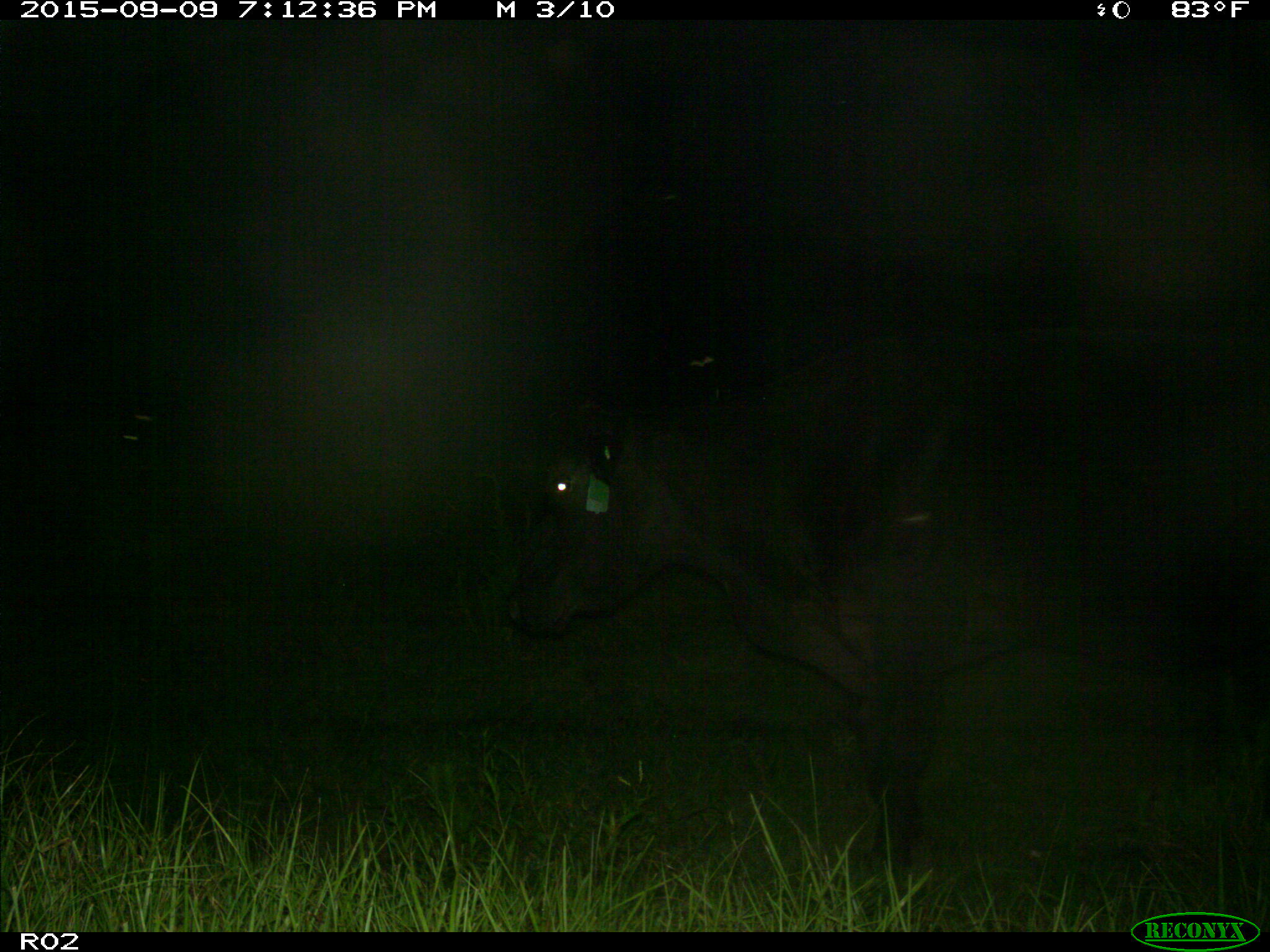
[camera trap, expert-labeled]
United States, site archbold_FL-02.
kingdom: Animalia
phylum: Chordata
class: Mammalia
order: Artiodactyla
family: Bovidae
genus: Bos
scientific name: Bos taurus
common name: domestic cow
Bos taurus (domestic cow).